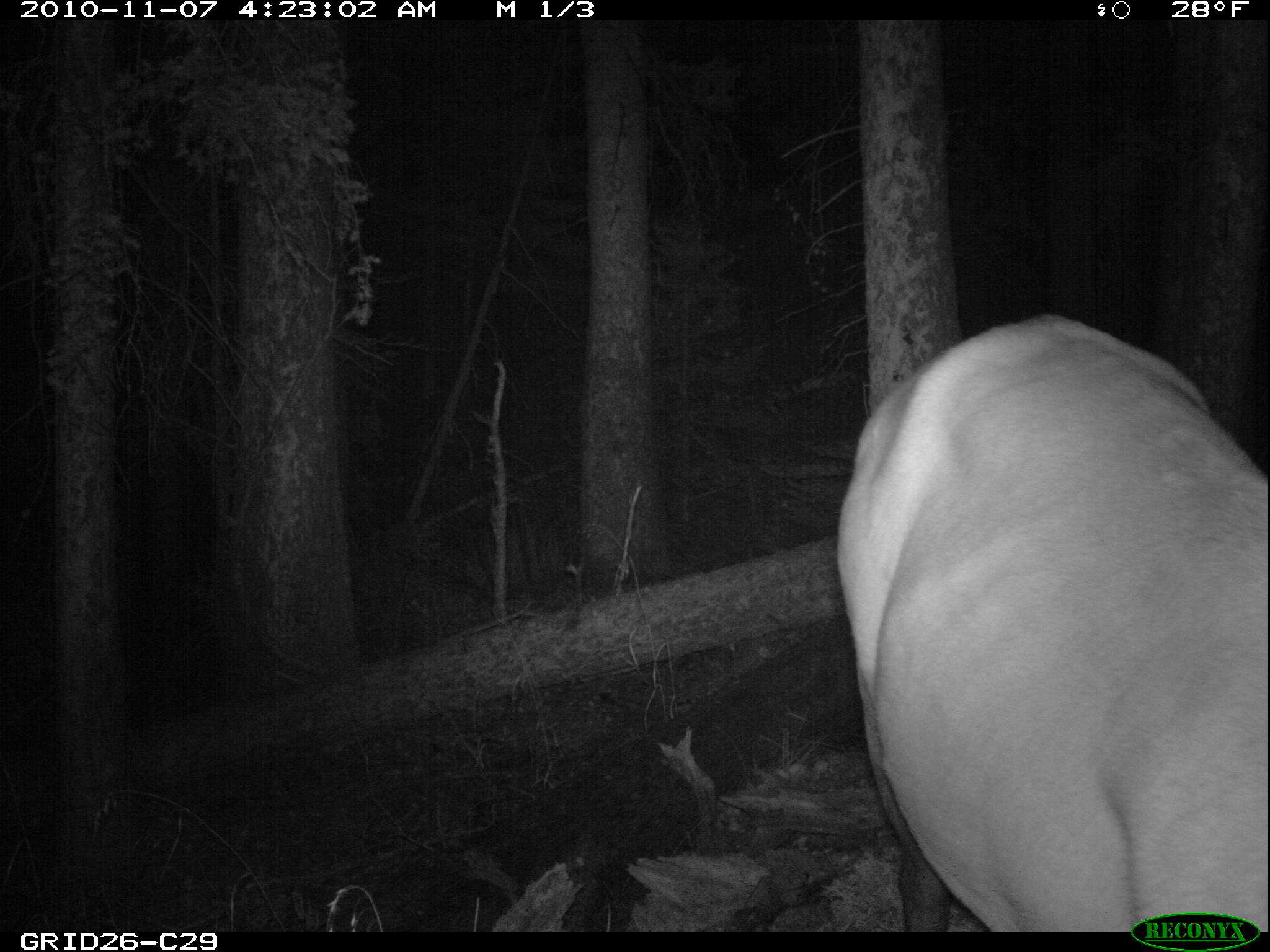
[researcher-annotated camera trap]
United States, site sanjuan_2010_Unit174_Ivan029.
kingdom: Animalia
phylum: Chordata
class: Mammalia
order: Artiodactyla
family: Cervidae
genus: Cervus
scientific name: Cervus elaphus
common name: red deer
Cervus elaphus (red deer).